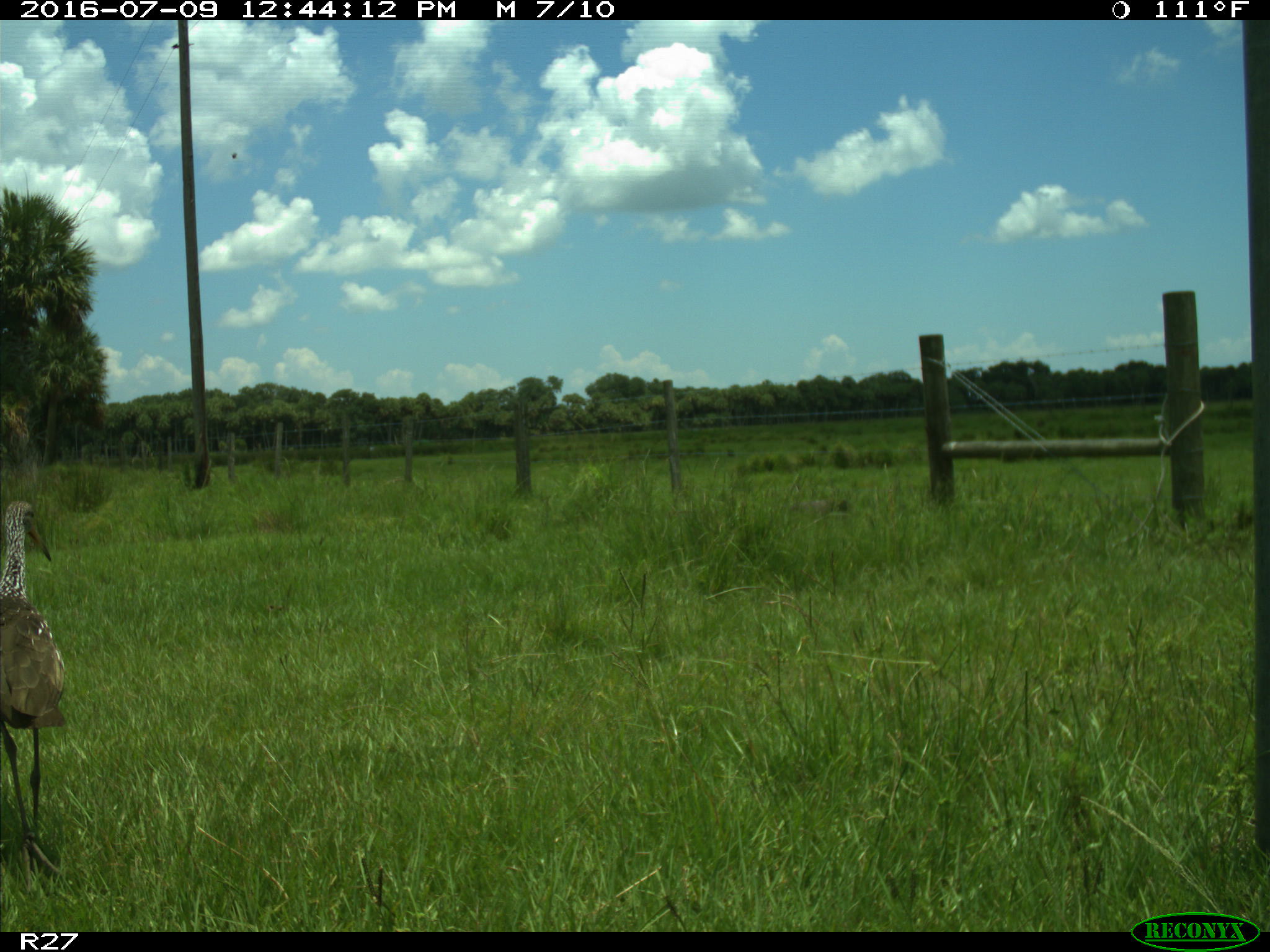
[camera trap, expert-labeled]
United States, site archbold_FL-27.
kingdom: Animalia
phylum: Chordata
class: Aves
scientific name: Aves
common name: birds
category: unidentified bird